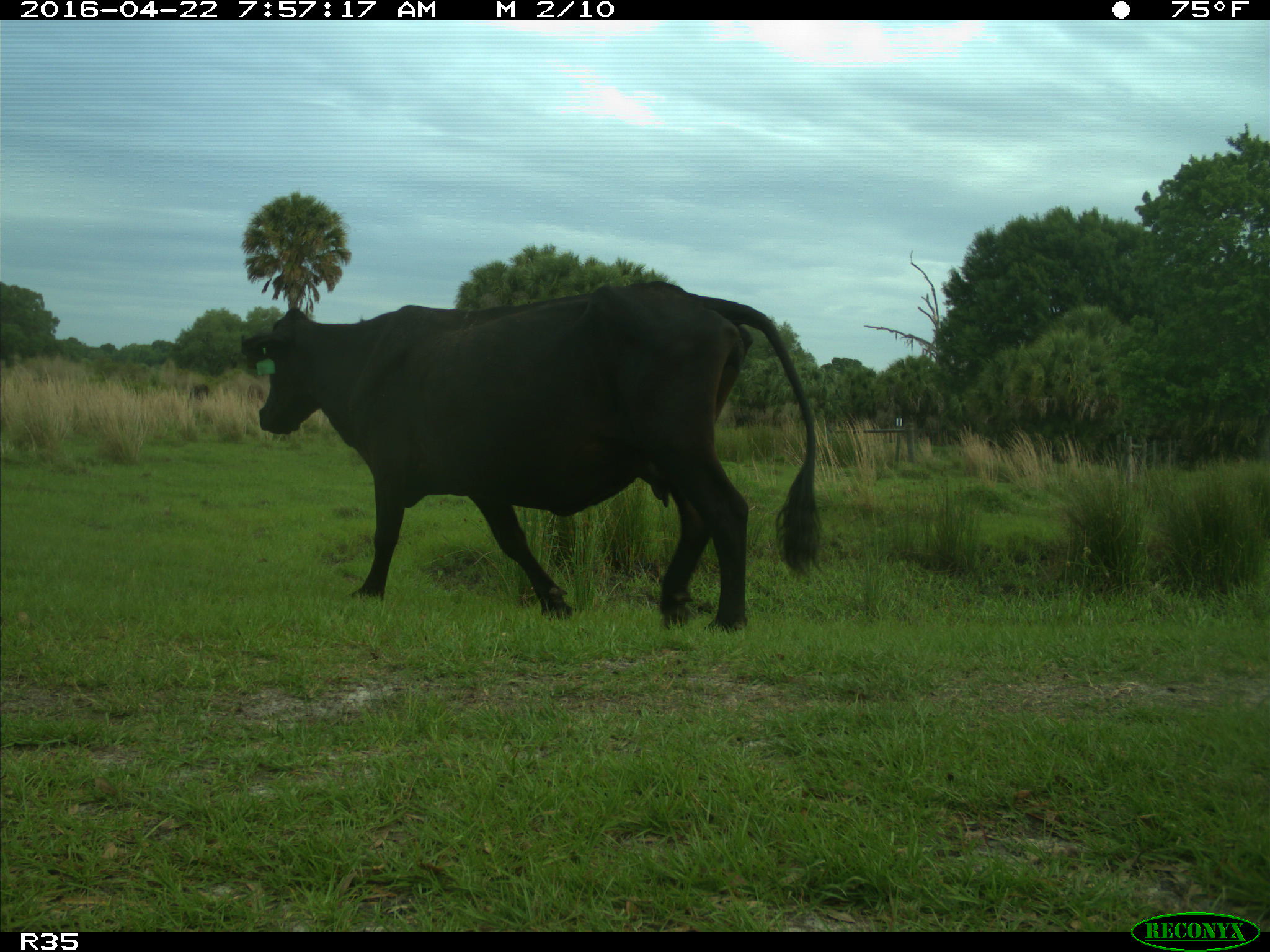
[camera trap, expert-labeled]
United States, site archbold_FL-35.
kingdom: Animalia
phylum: Chordata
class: Mammalia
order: Artiodactyla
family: Bovidae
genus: Bos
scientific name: Bos taurus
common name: domestic cow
Bos taurus (domestic cow).